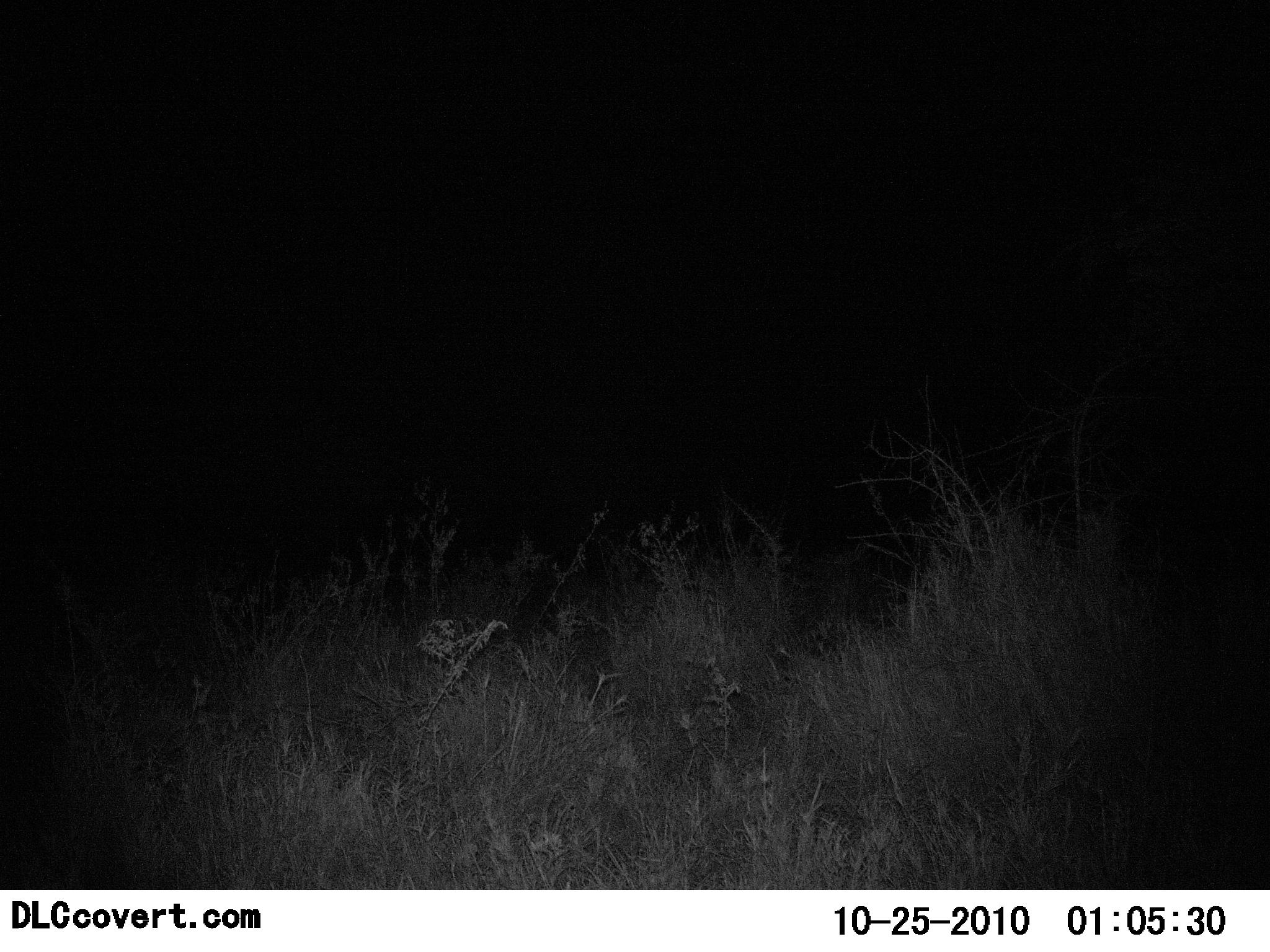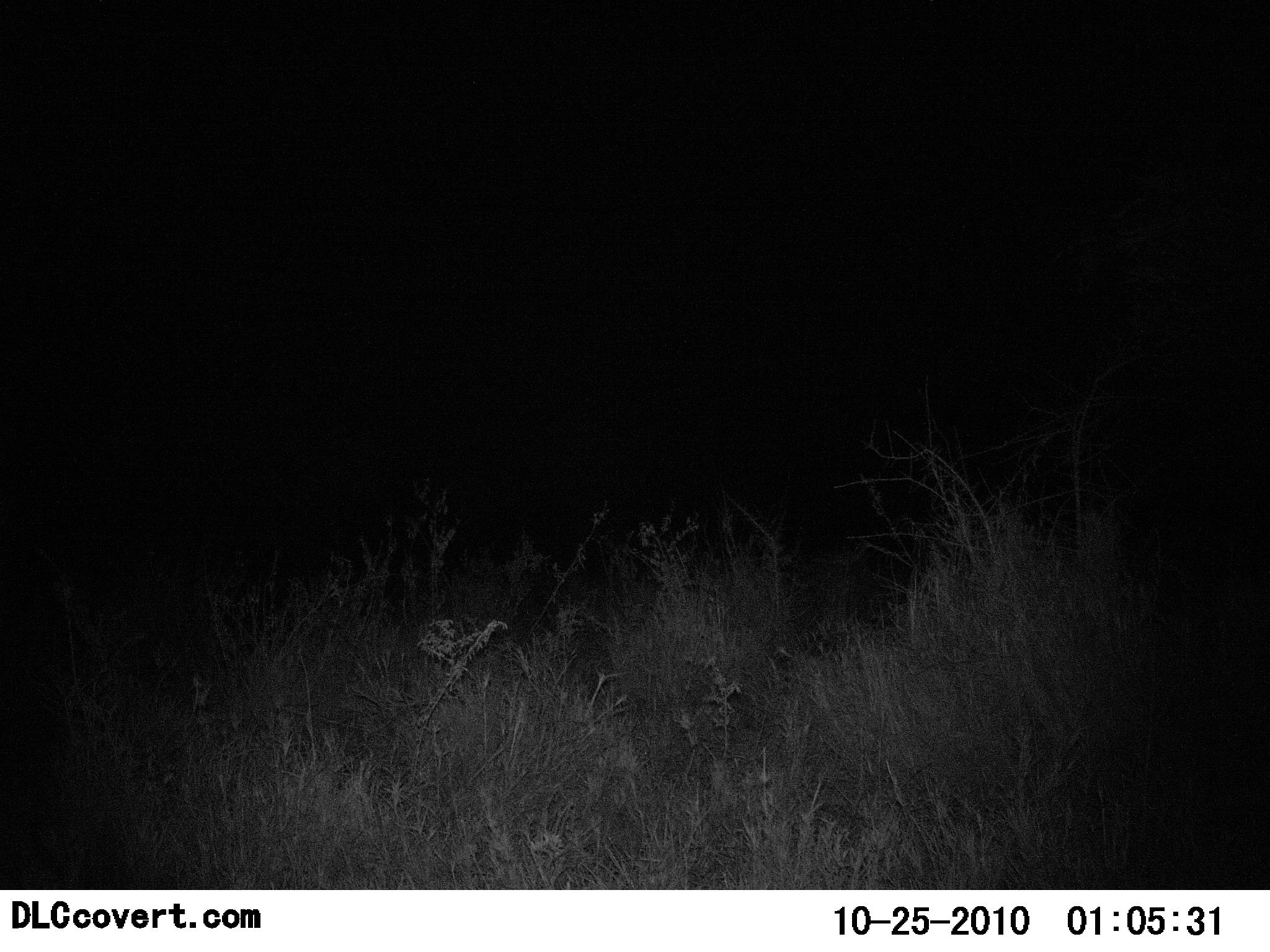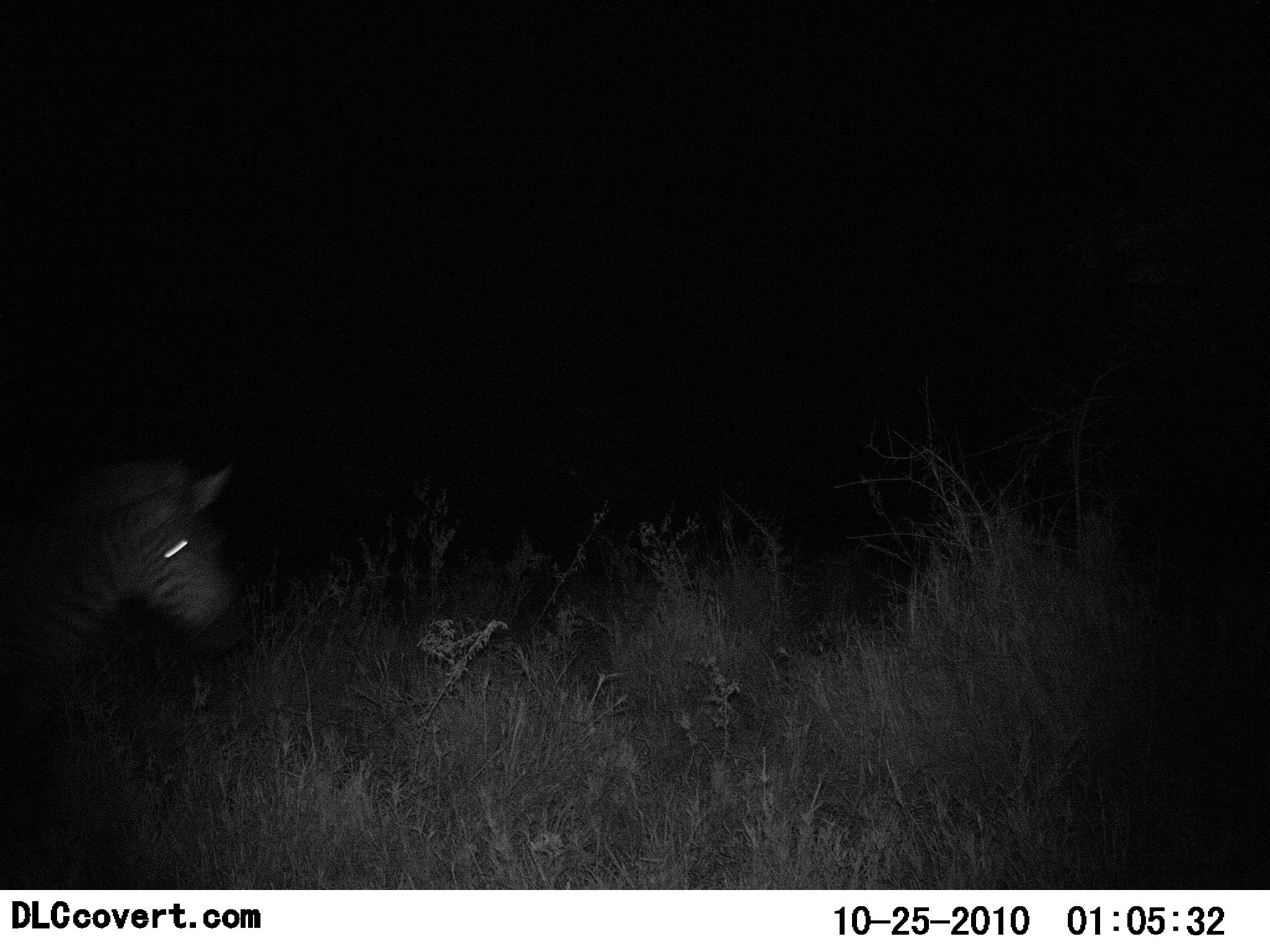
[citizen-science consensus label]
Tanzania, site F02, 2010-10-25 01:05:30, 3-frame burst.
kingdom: Animalia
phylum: Chordata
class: Mammalia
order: Perissodactyla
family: Equidae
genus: Equus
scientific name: Equus quagga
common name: plains zebra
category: zebra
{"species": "zebra (plains zebra) (Equus quagga)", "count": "1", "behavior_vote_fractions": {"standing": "0%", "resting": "0%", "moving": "100%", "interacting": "0%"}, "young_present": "0%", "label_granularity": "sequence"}